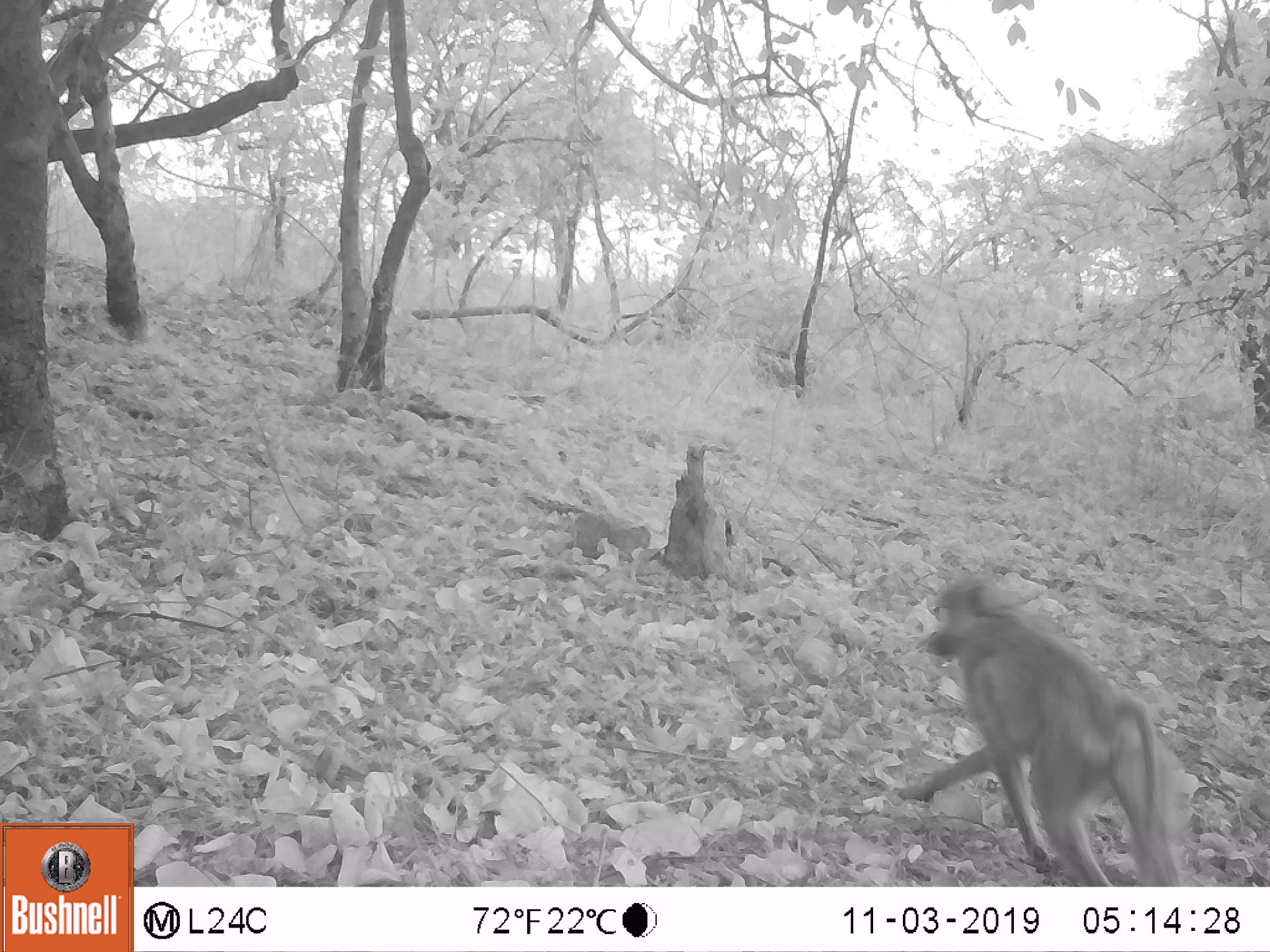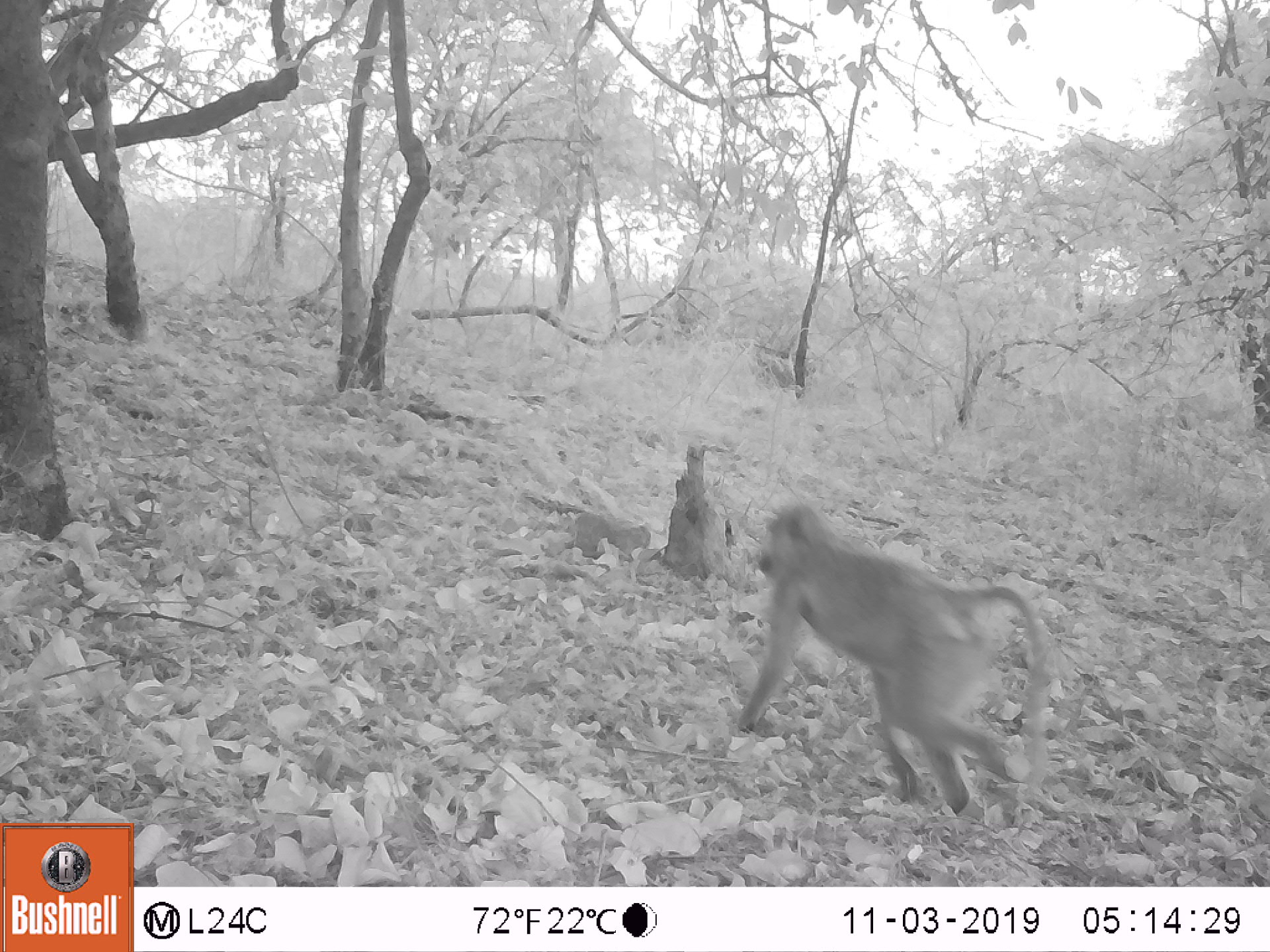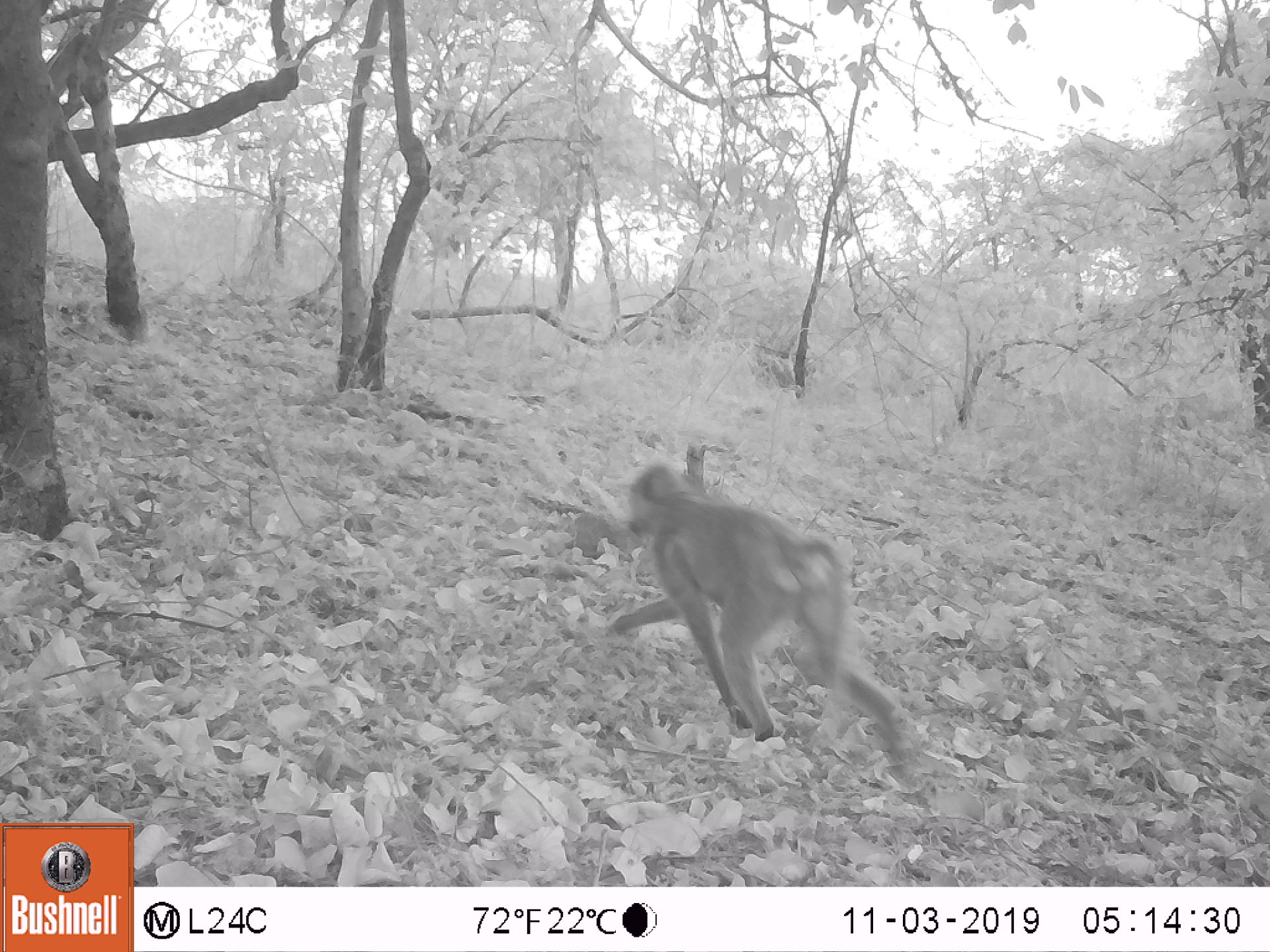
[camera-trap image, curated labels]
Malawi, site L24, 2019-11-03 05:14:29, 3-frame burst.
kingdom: Animalia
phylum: Chordata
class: Mammalia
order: Primates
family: Cercopithecidae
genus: Papio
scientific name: Papio cynocephalus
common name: yellow baboon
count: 1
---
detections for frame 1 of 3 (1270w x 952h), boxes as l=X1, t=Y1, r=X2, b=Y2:
yellow baboon: l=902, t=572, r=1177, b=883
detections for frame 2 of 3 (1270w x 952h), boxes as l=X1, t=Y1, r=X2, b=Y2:
yellow baboon: l=728, t=503, r=1049, b=821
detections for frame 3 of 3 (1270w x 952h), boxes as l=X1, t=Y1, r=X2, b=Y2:
yellow baboon: l=604, t=454, r=904, b=776